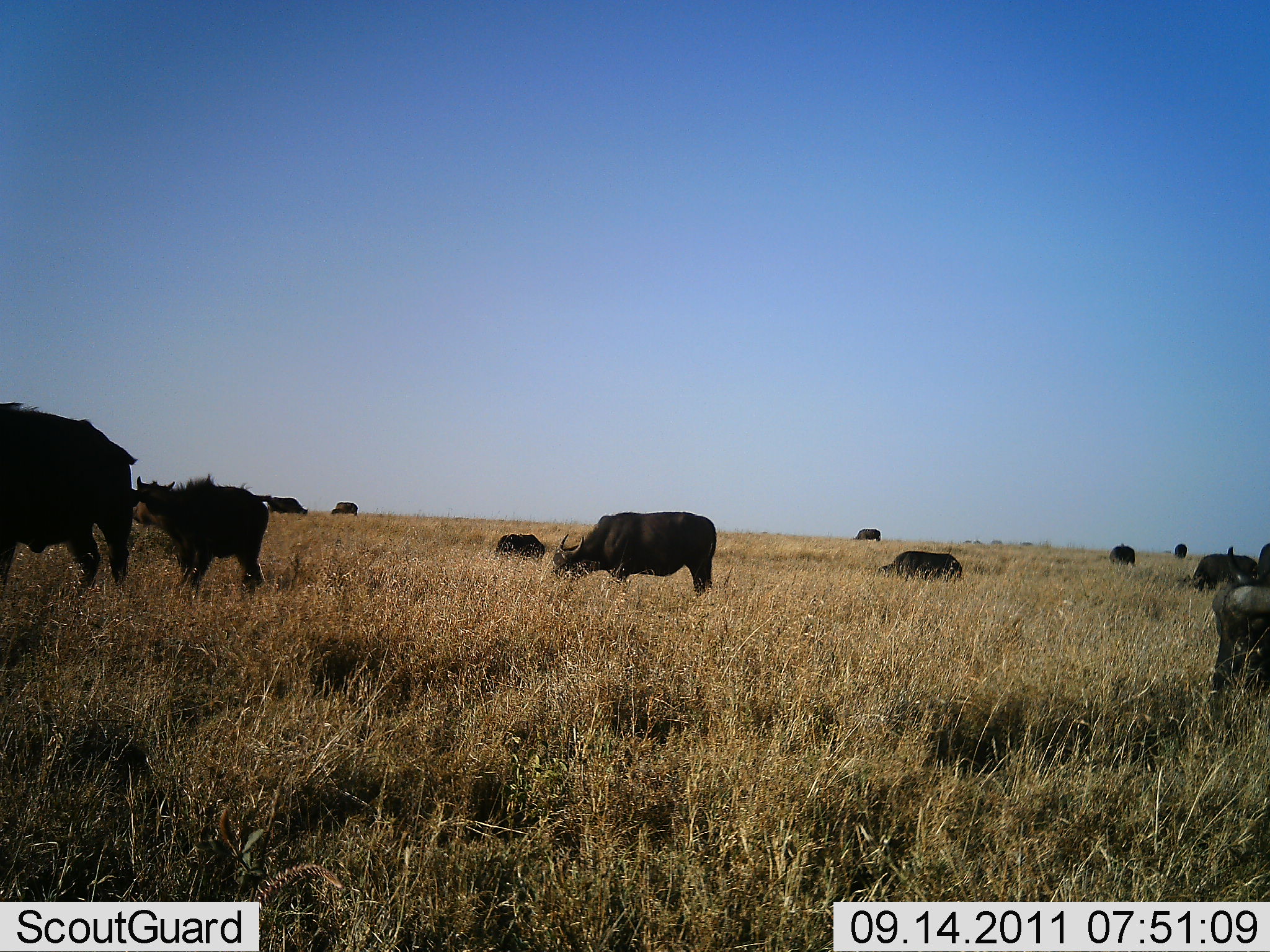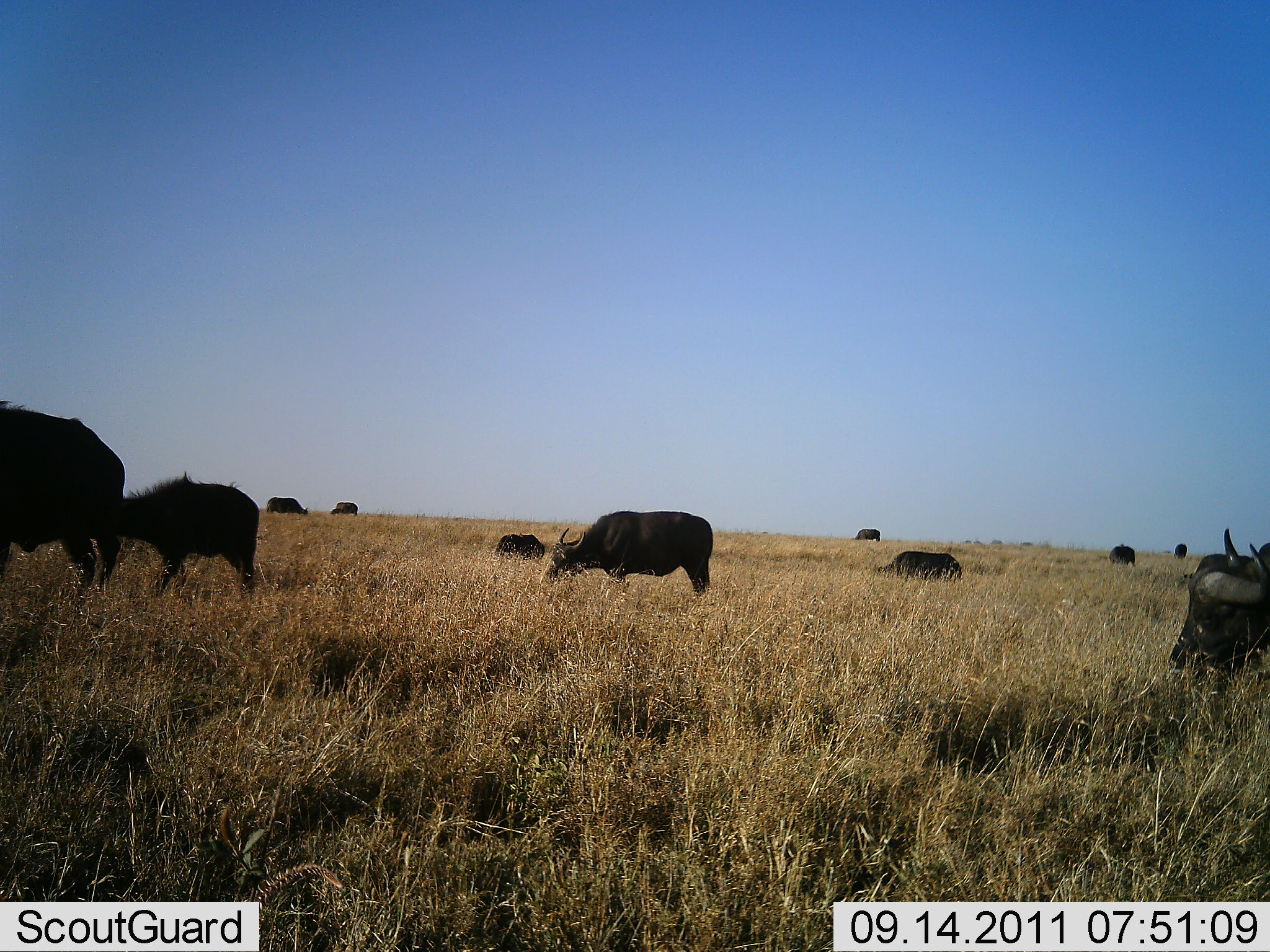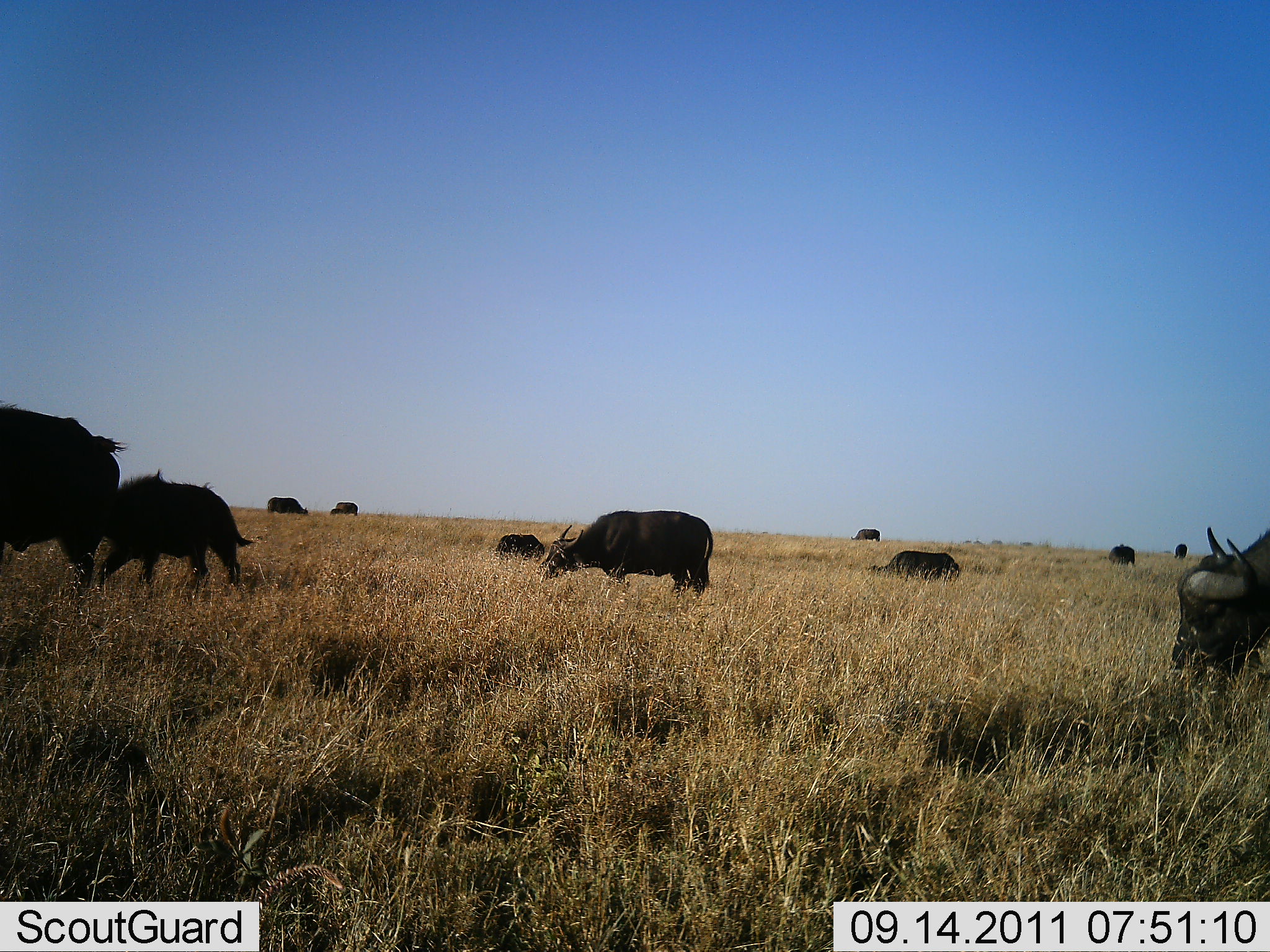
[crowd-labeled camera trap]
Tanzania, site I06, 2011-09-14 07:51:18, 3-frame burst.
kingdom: Animalia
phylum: Chordata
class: Mammalia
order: Artiodactyla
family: Bovidae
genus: Syncerus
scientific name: Syncerus caffer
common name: cape buffalo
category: buffalo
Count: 11-50.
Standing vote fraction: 53%.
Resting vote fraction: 20%.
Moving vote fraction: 27%.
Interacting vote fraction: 0%.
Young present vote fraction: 33%.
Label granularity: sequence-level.